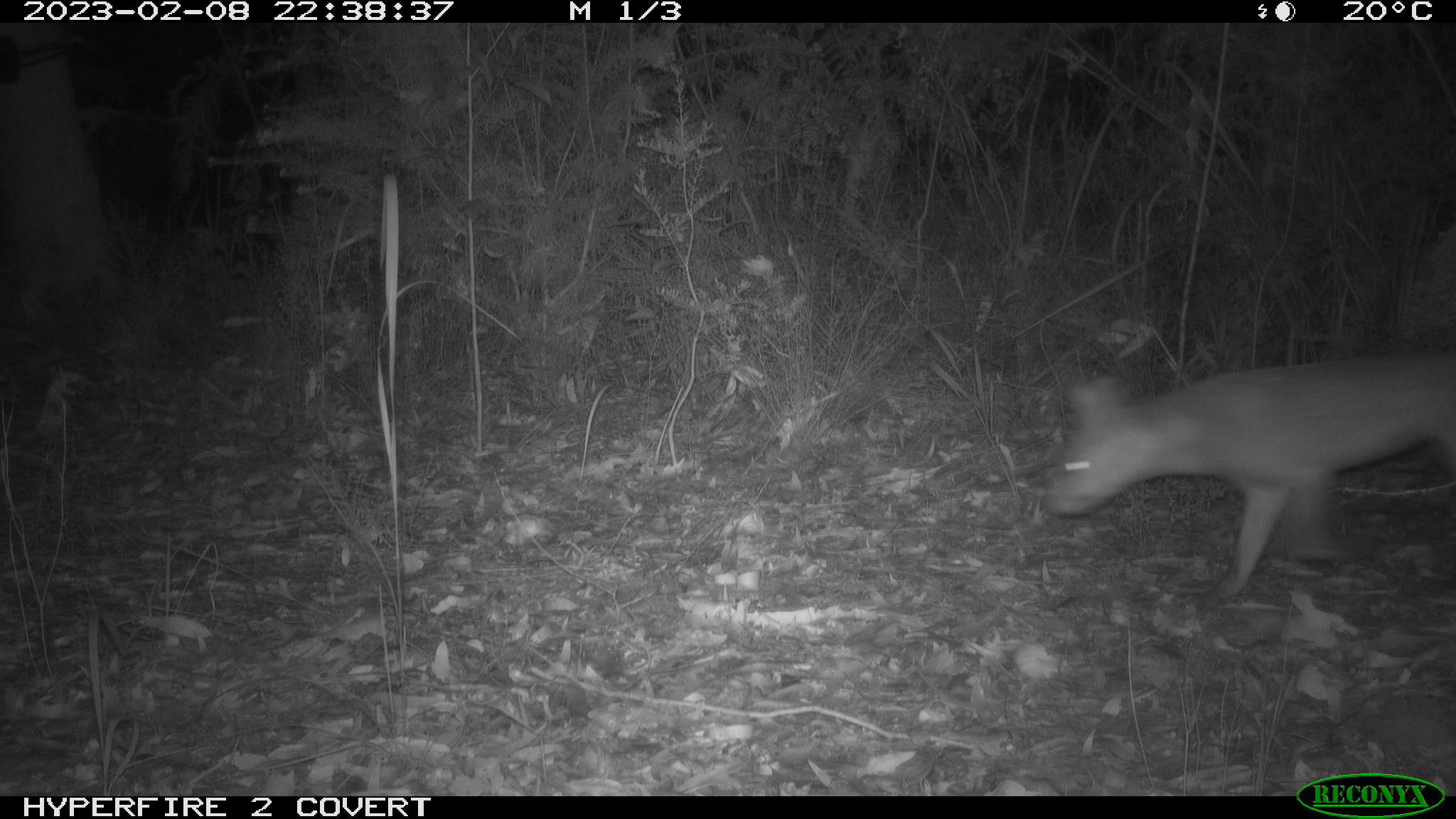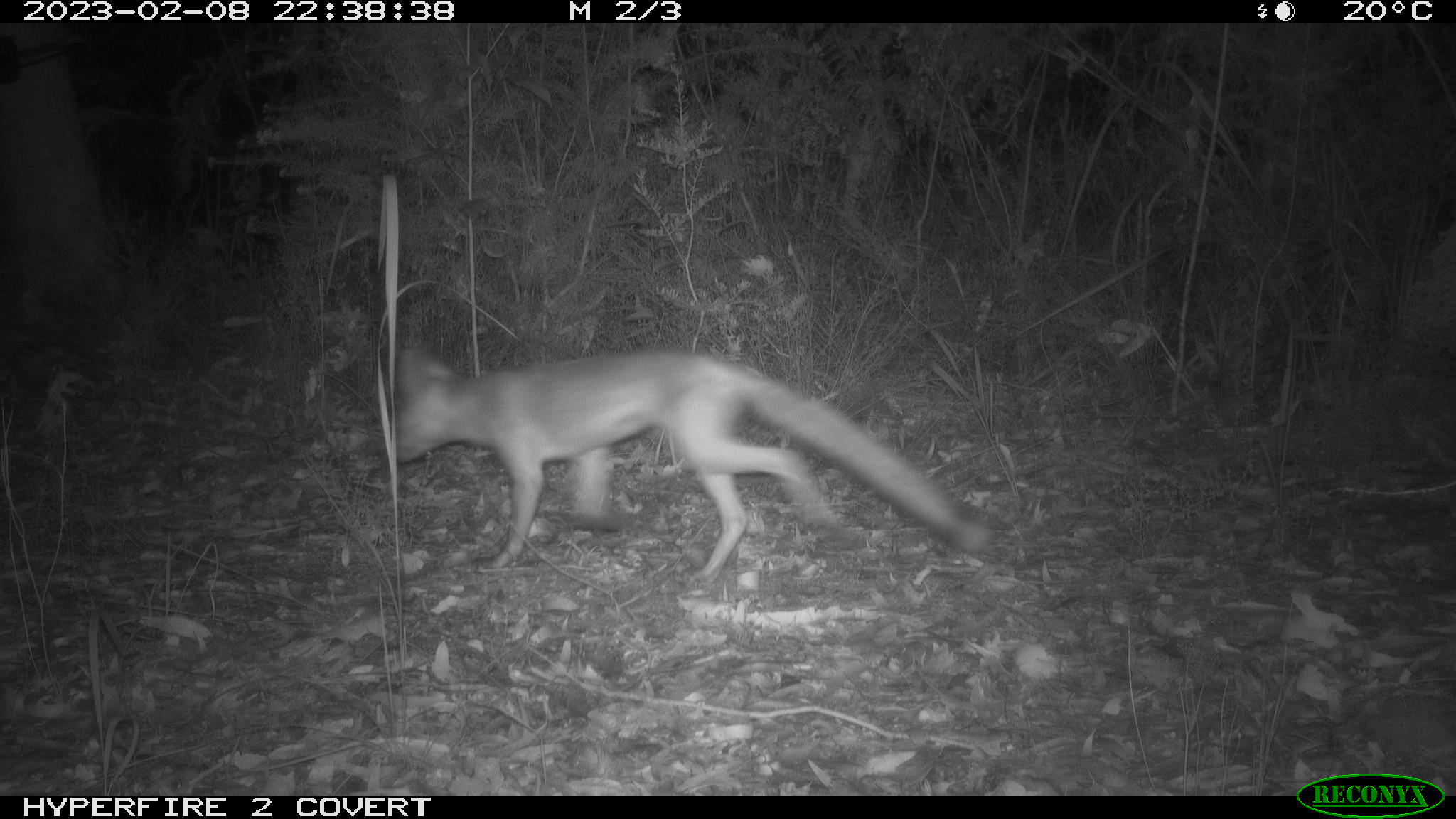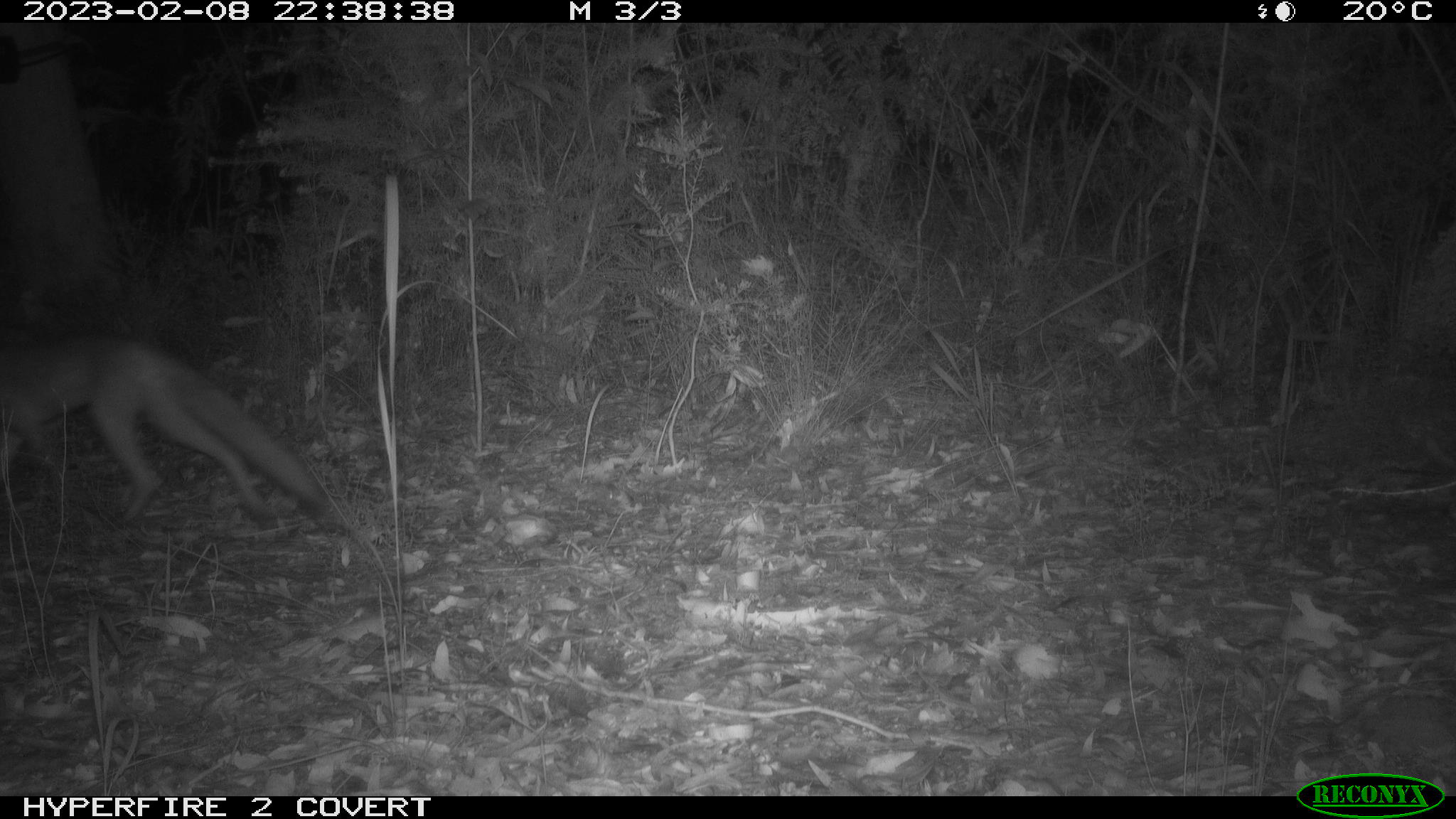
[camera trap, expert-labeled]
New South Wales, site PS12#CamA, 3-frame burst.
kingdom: Animalia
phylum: Chordata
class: Mammalia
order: Carnivora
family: Canidae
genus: Vulpes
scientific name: Vulpes vulpes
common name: red fox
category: fox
Fox (red fox) (Vulpes vulpes).